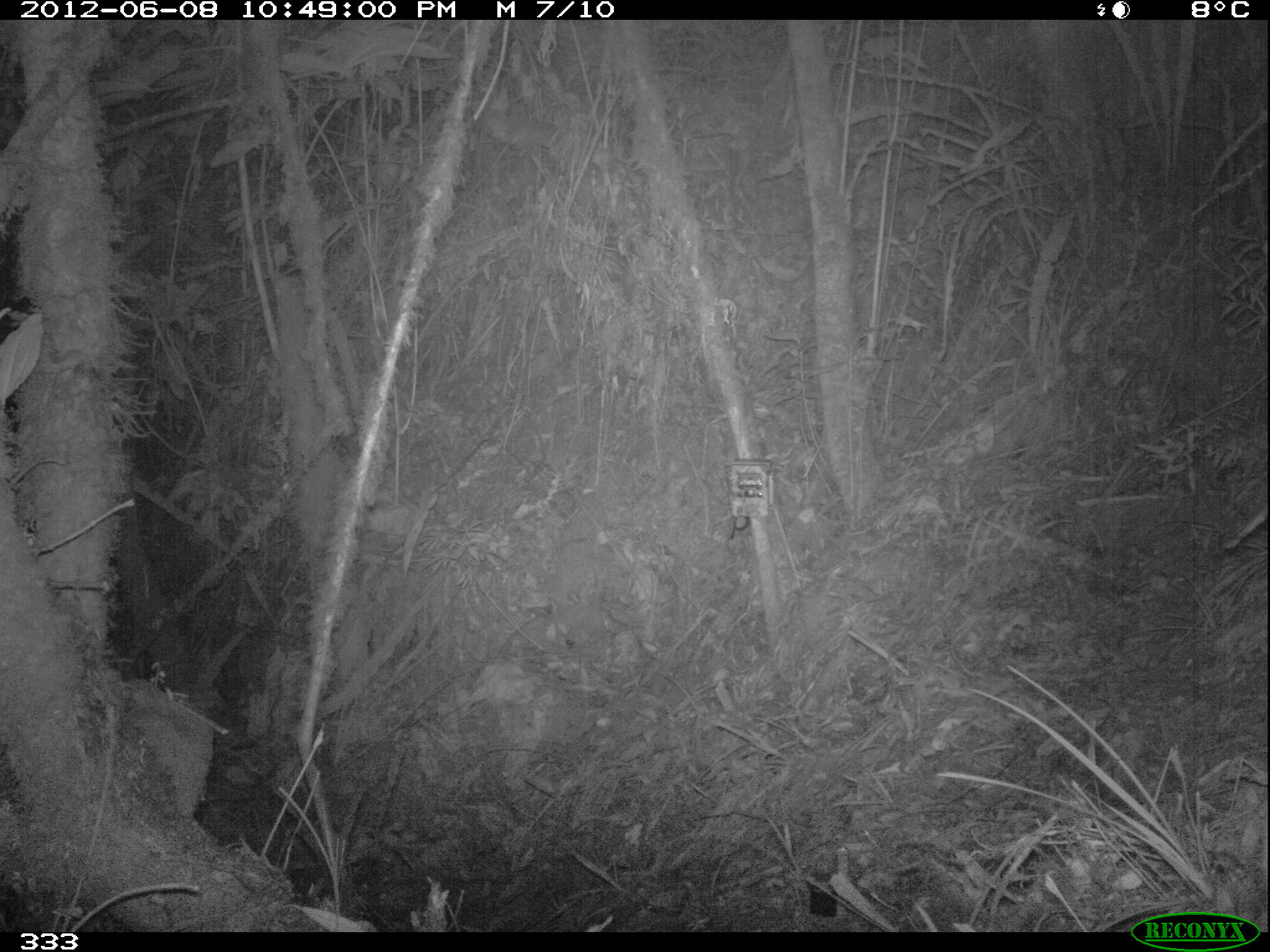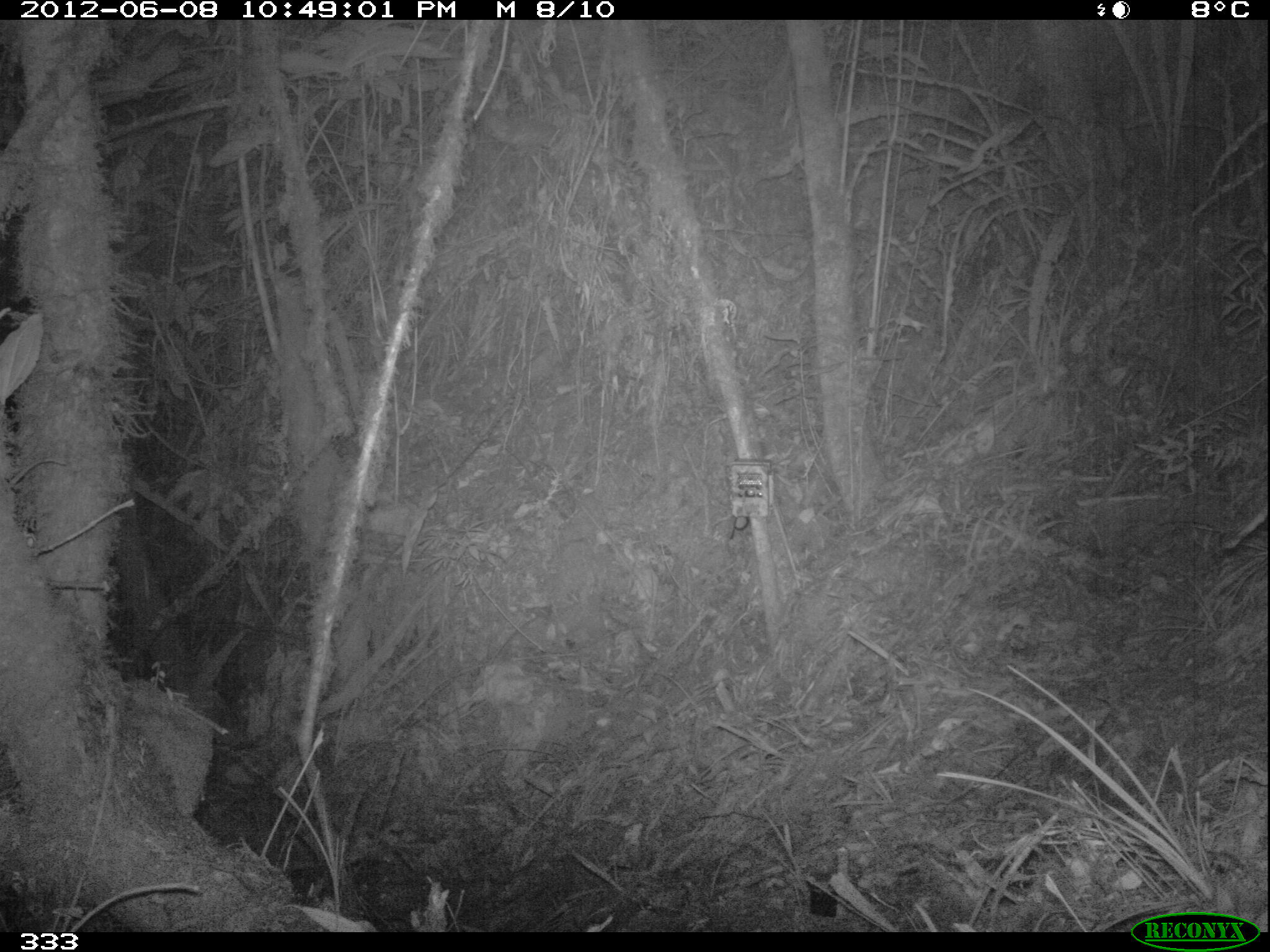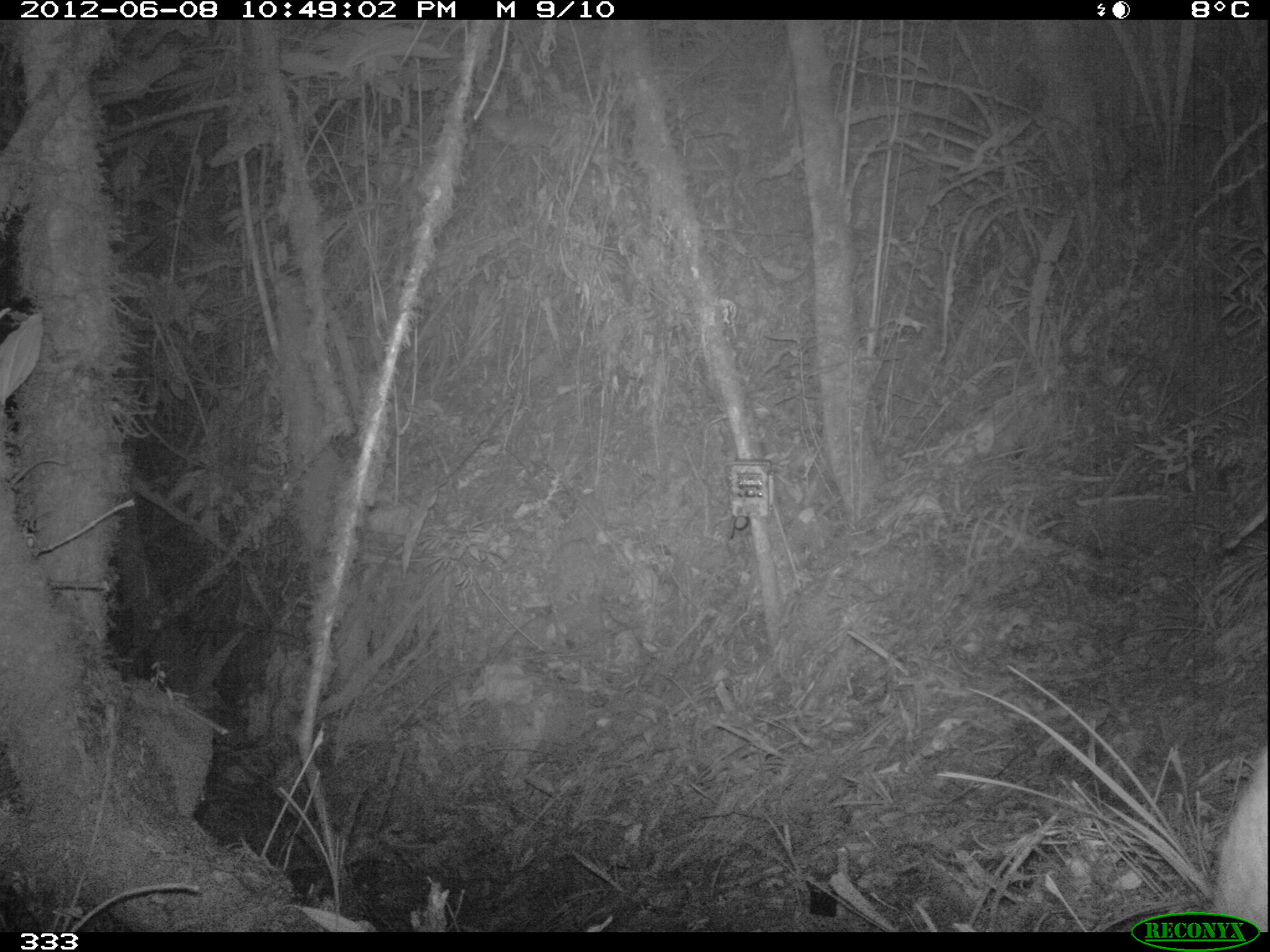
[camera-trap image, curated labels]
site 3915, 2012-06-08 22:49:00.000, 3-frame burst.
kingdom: Animalia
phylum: Chordata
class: Mammalia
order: Artiodactyla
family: Cervidae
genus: Mazama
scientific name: Mazama chunyi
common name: dwarf brocket